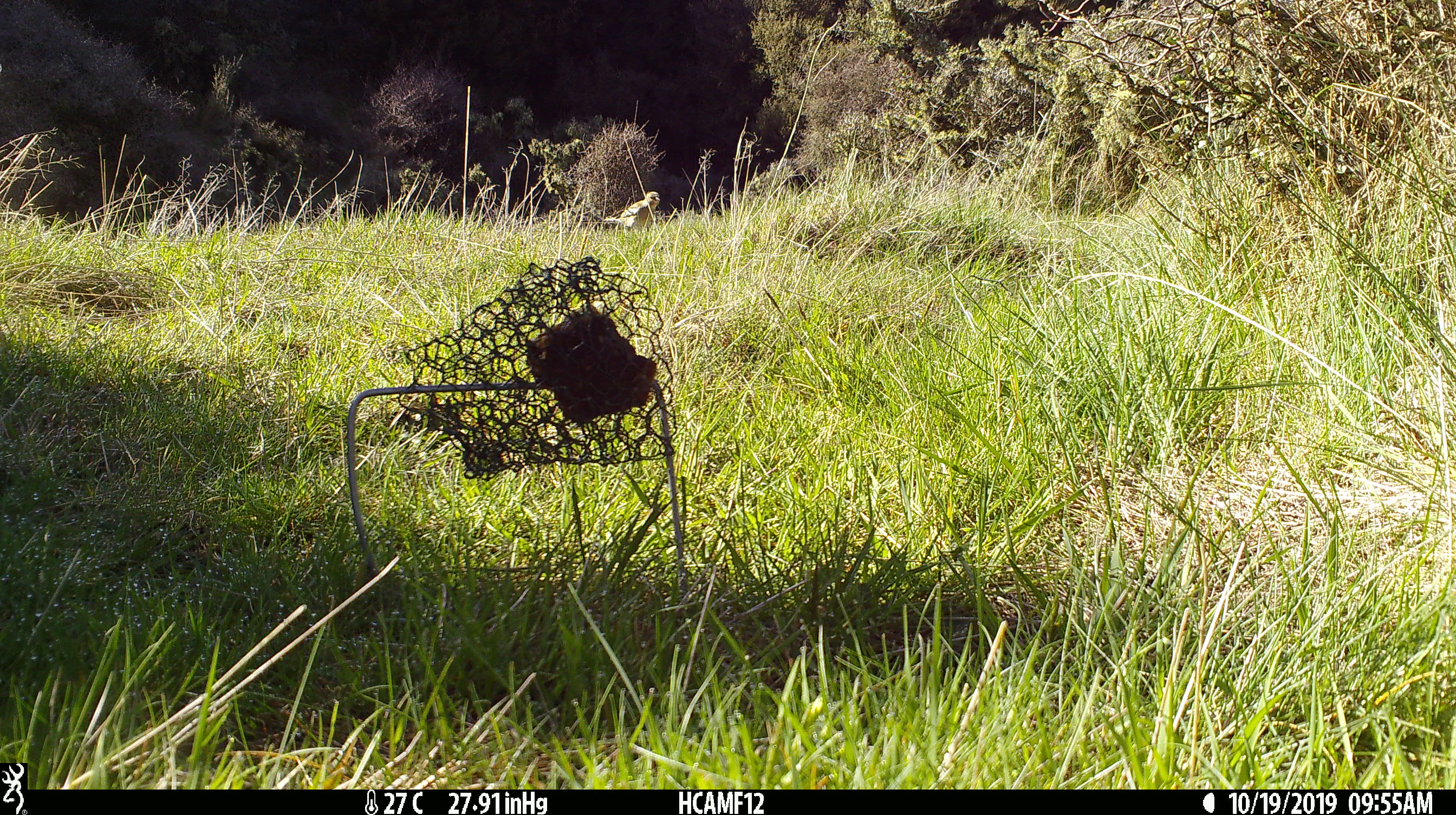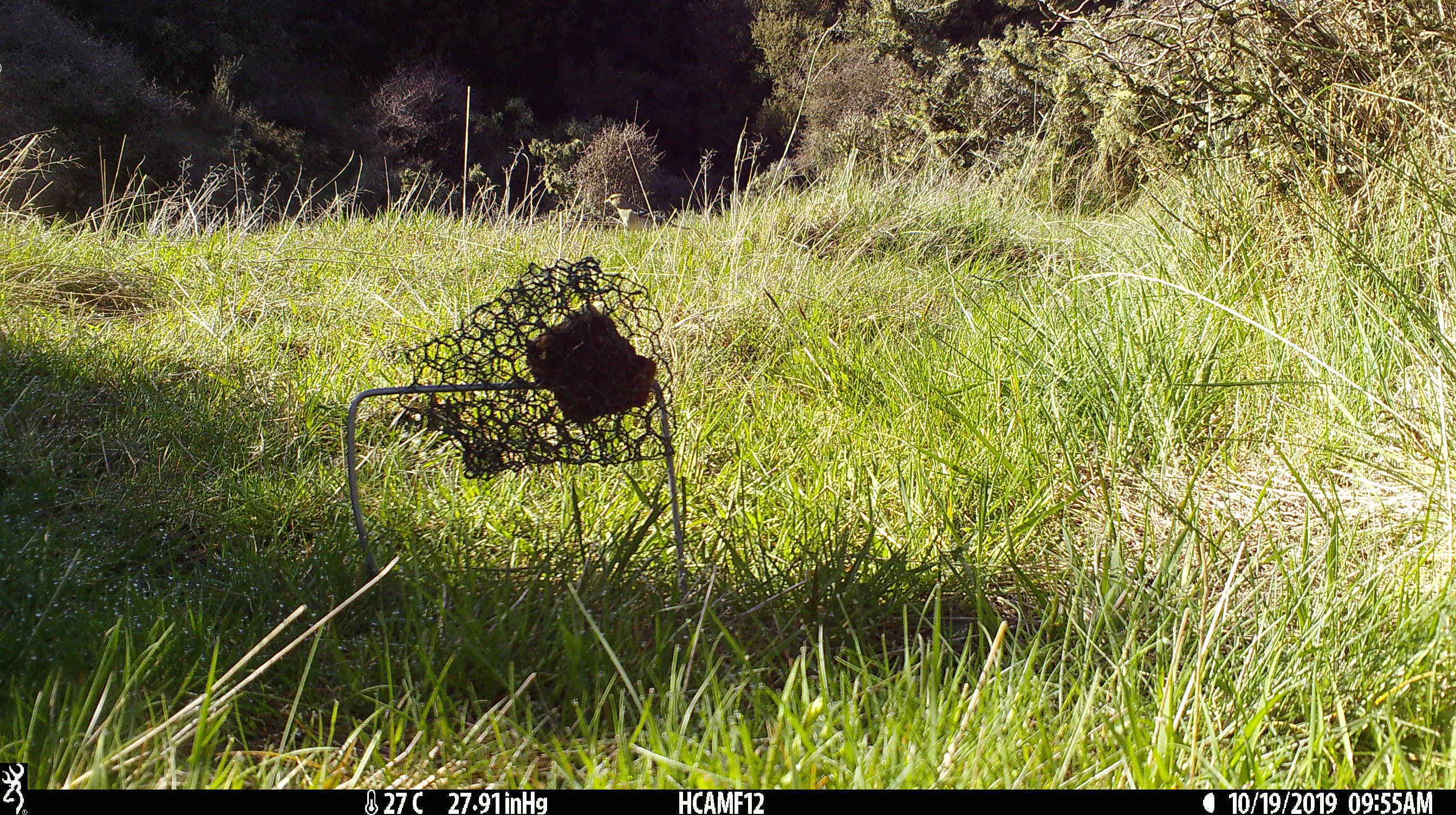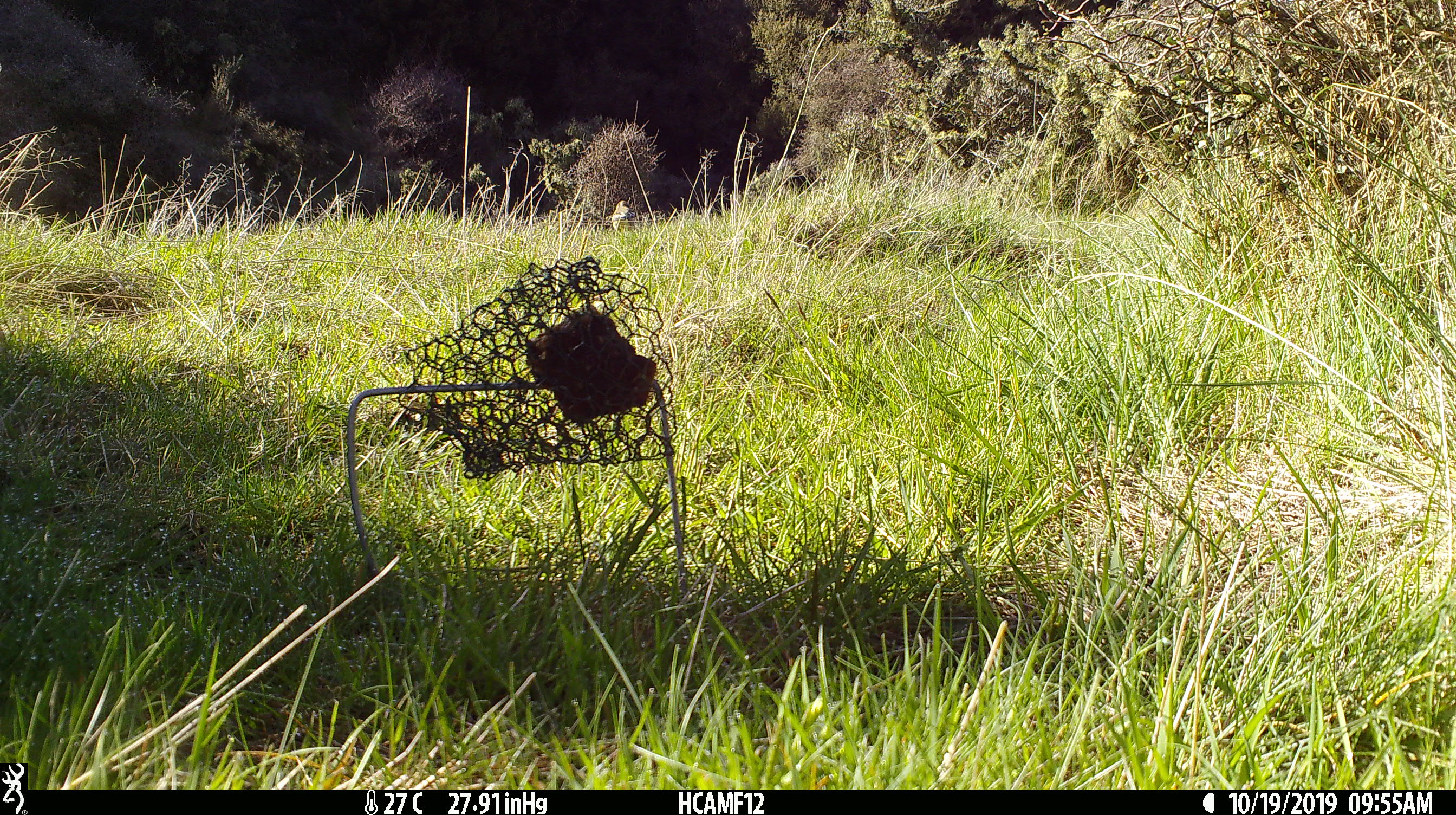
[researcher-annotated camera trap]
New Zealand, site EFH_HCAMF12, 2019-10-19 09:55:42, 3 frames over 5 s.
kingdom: Animalia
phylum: Chordata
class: Aves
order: Passeriformes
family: Fringillidae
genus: Fringilla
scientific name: Fringilla coelebs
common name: common chaffinch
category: chaffinch